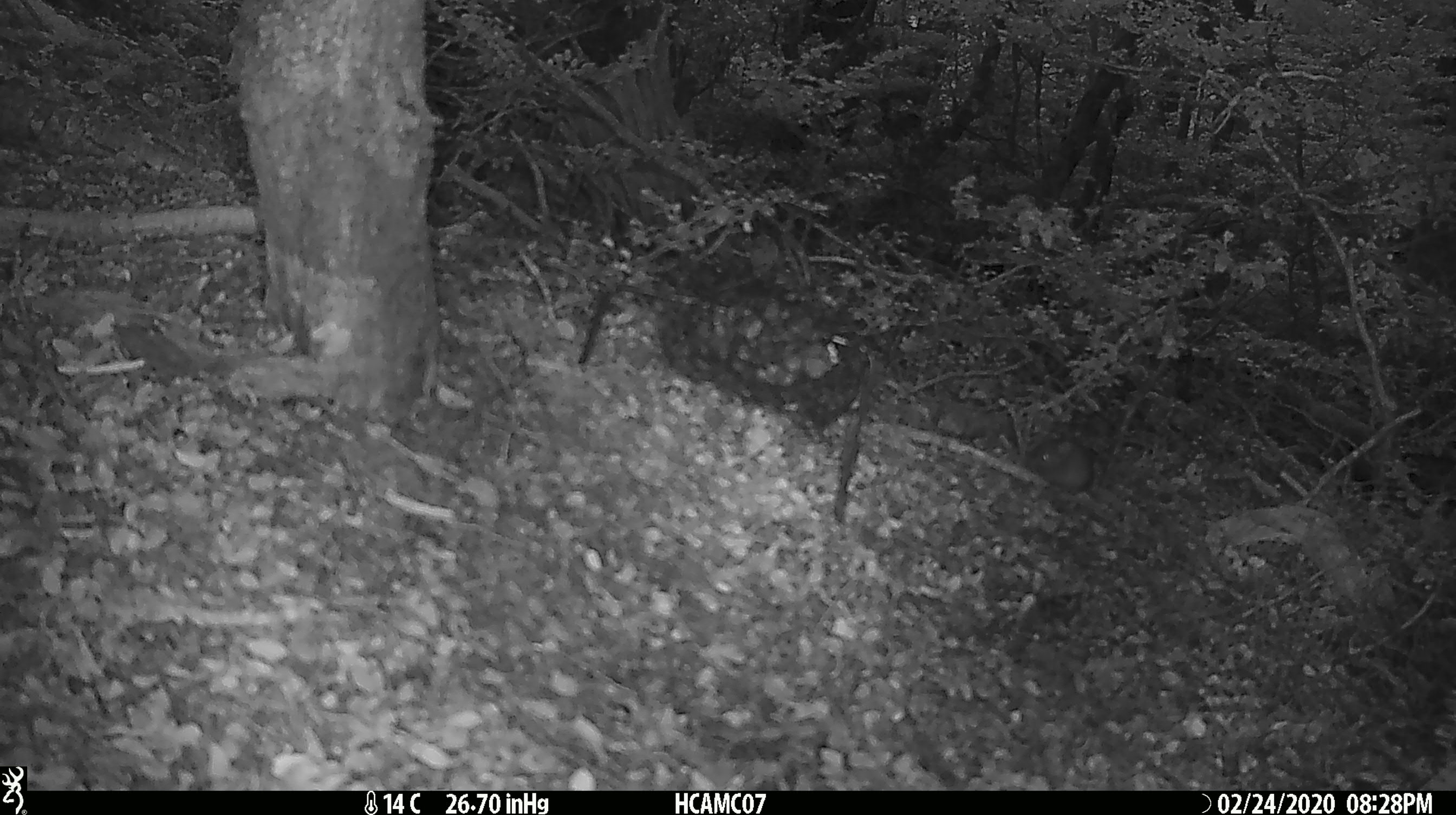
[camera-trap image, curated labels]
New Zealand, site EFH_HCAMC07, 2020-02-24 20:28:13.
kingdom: Animalia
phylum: Chordata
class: Mammalia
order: Rodentia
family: Muridae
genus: Mus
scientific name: Mus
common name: mouse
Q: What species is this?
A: Mouse (Mus).